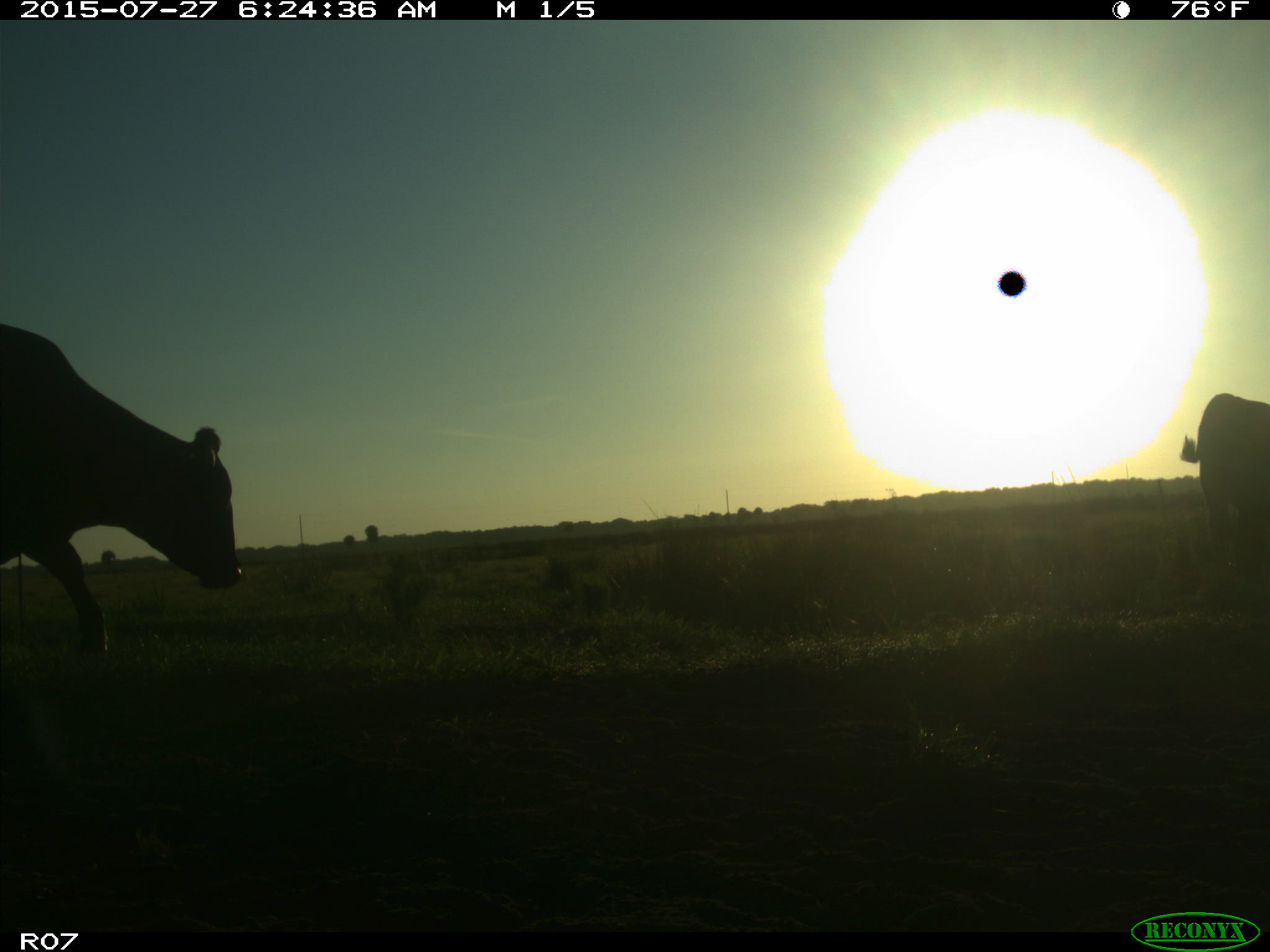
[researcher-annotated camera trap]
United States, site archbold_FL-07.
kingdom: Animalia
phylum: Chordata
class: Mammalia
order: Artiodactyla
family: Bovidae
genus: Bos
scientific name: Bos taurus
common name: domestic cow